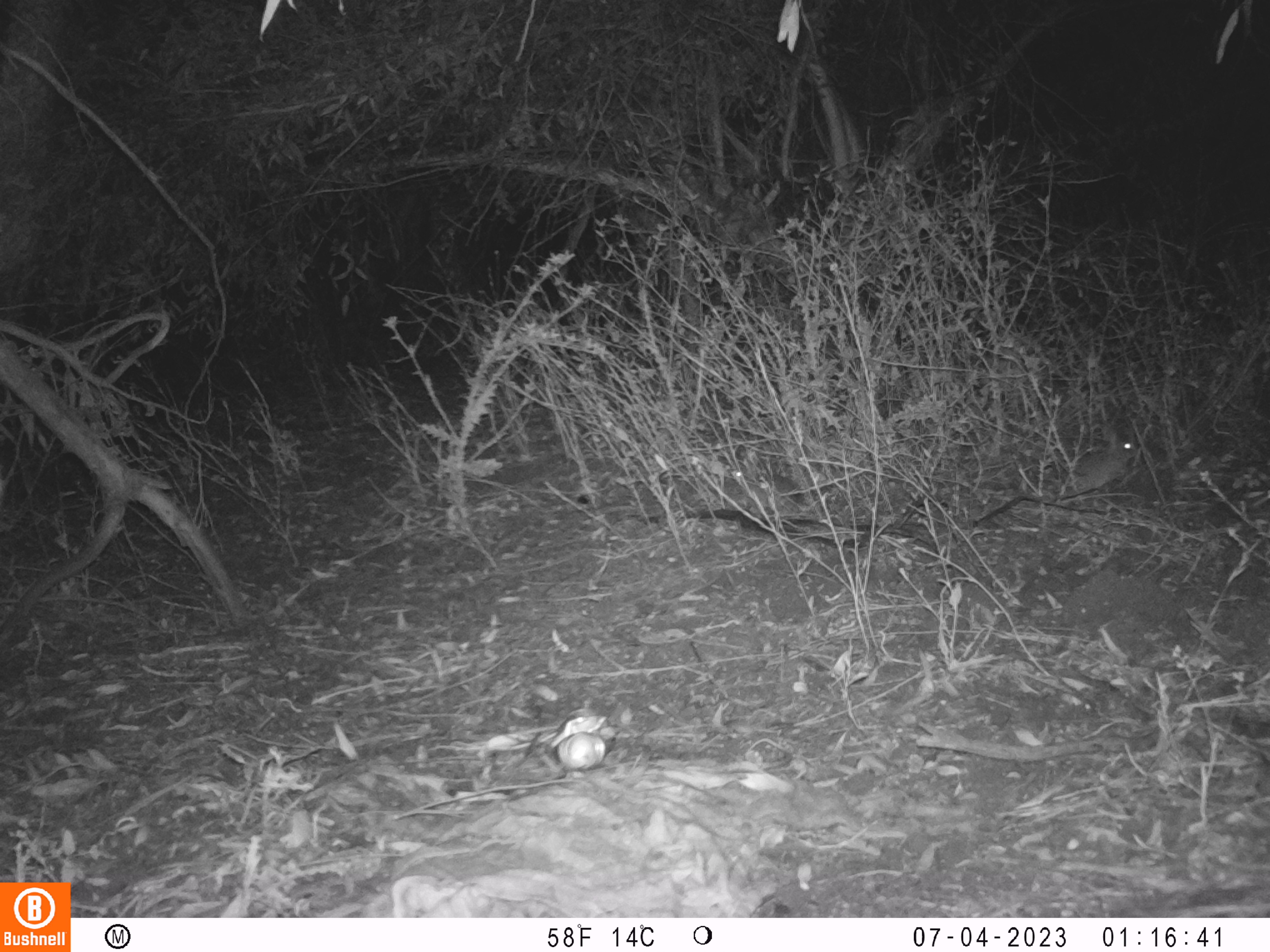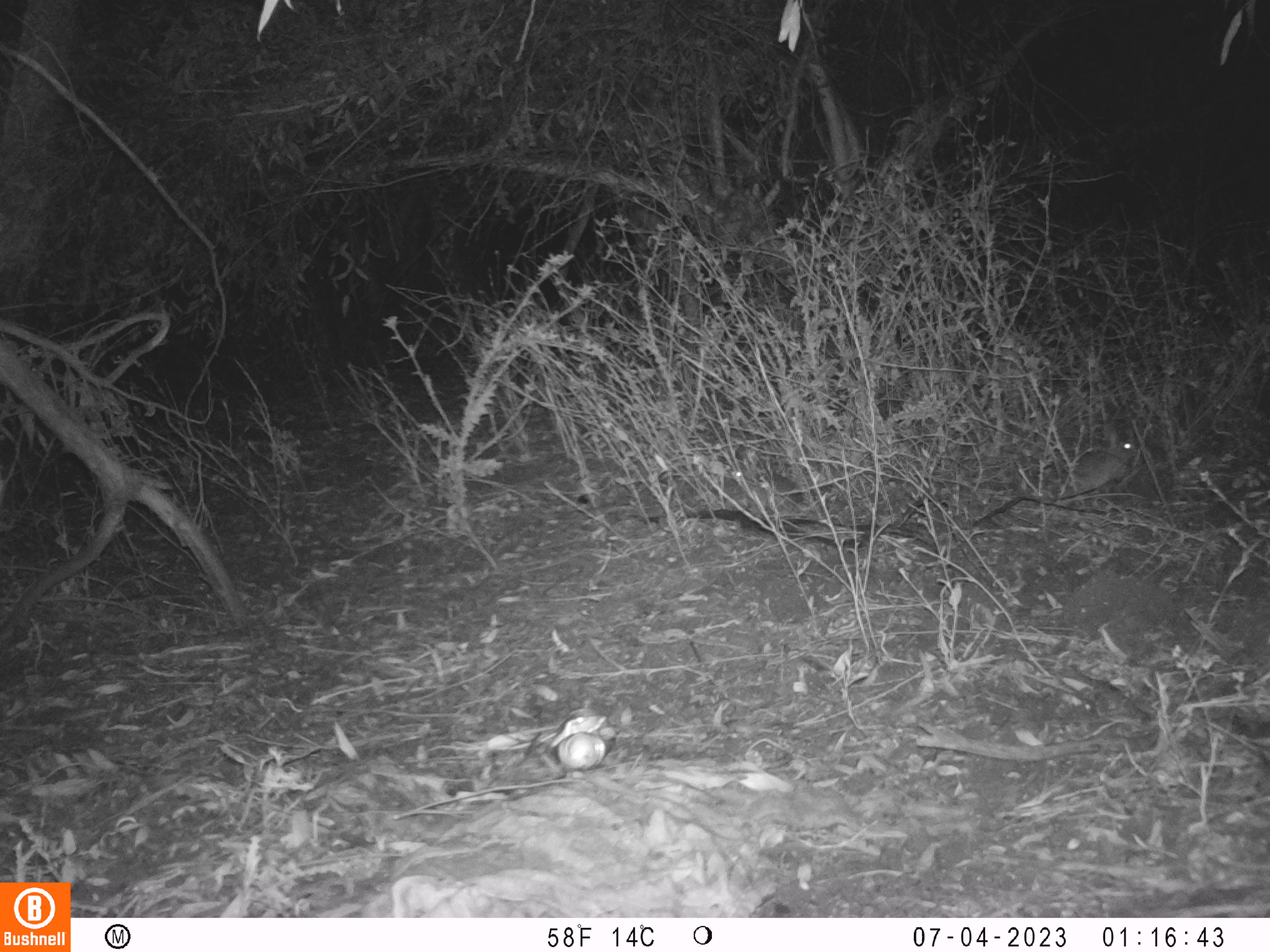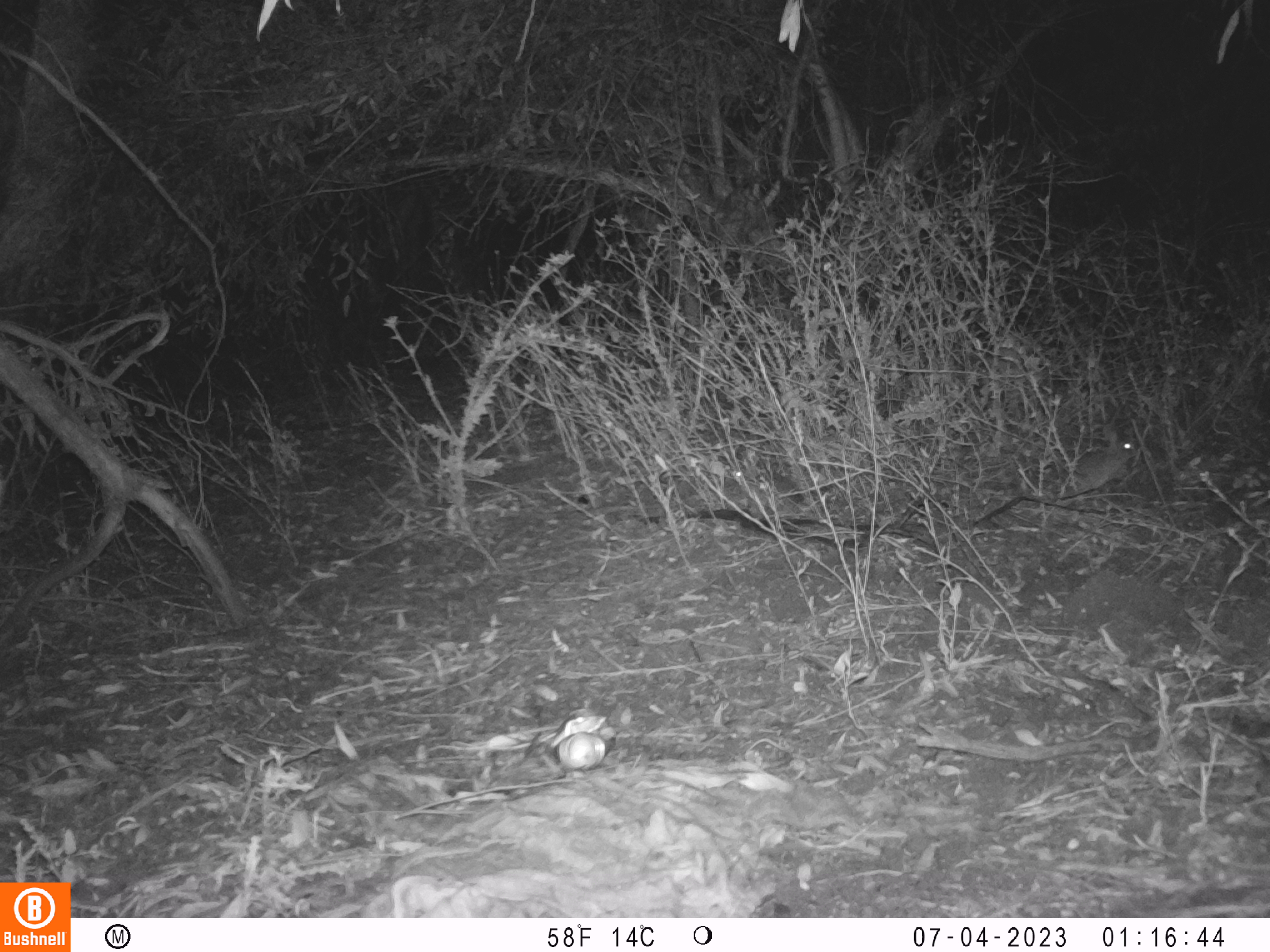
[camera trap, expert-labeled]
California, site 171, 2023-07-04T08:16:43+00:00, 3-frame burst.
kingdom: Animalia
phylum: Chordata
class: Mammalia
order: Lagomorpha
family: Leporidae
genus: Sylvilagus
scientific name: Sylvilagus bachmani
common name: brush rabbit